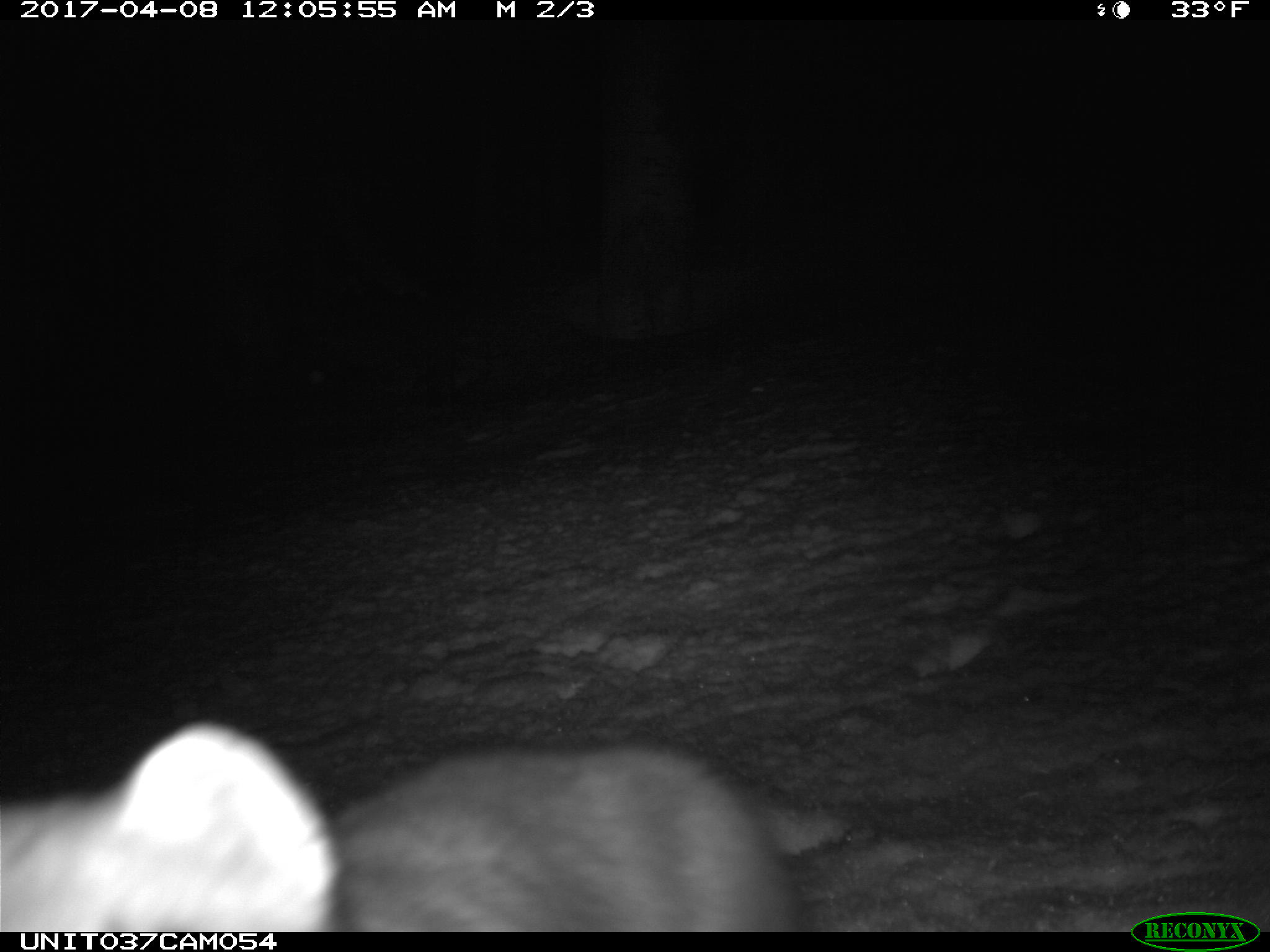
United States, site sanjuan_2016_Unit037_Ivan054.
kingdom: Animalia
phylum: Chordata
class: Mammalia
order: Carnivora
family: Mustelidae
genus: Martes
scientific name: Martes americana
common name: american marten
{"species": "Martes americana (american marten)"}